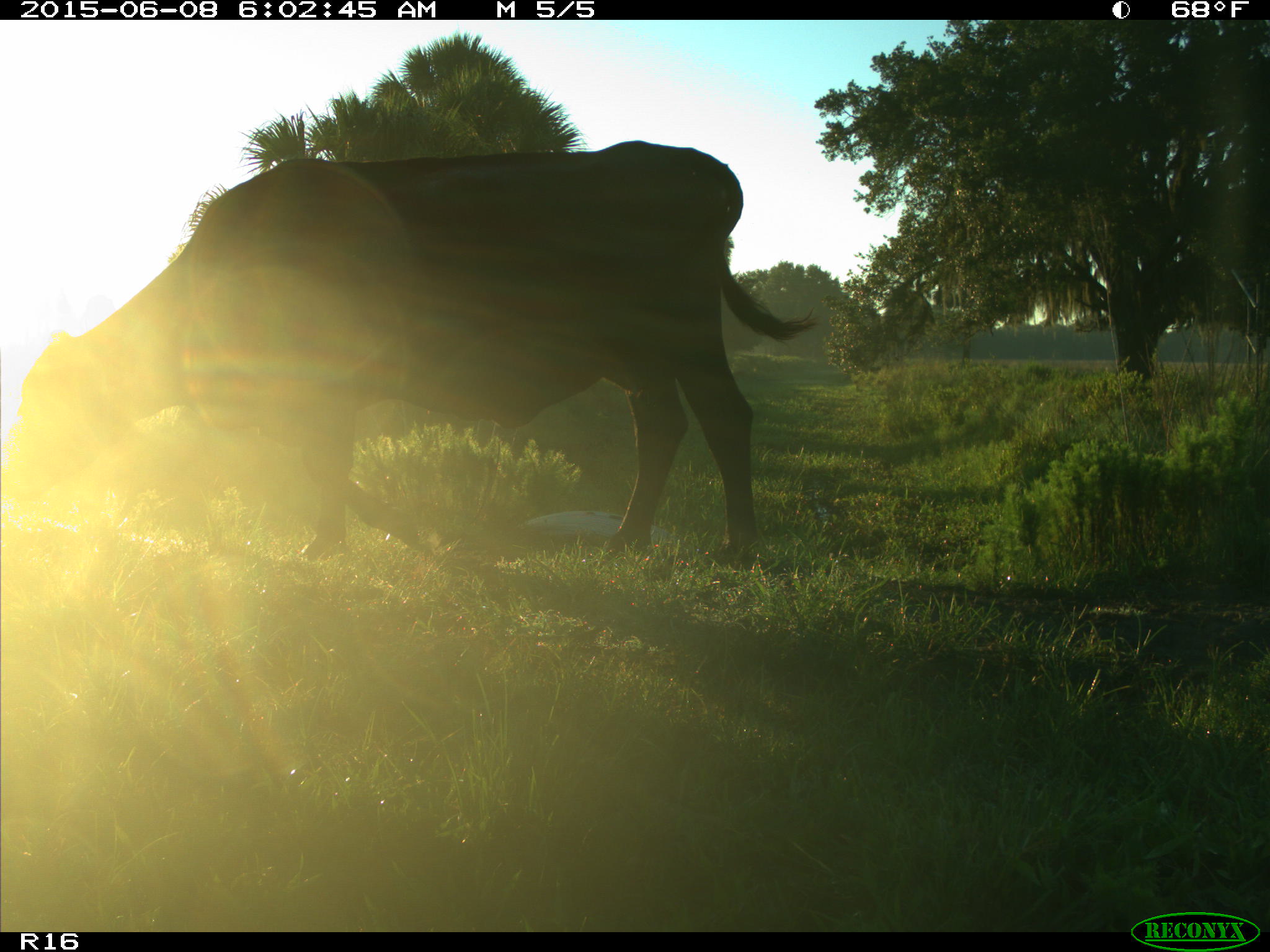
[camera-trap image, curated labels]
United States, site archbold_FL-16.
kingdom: Animalia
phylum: Chordata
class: Mammalia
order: Artiodactyla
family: Bovidae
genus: Bos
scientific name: Bos taurus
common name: domestic cow